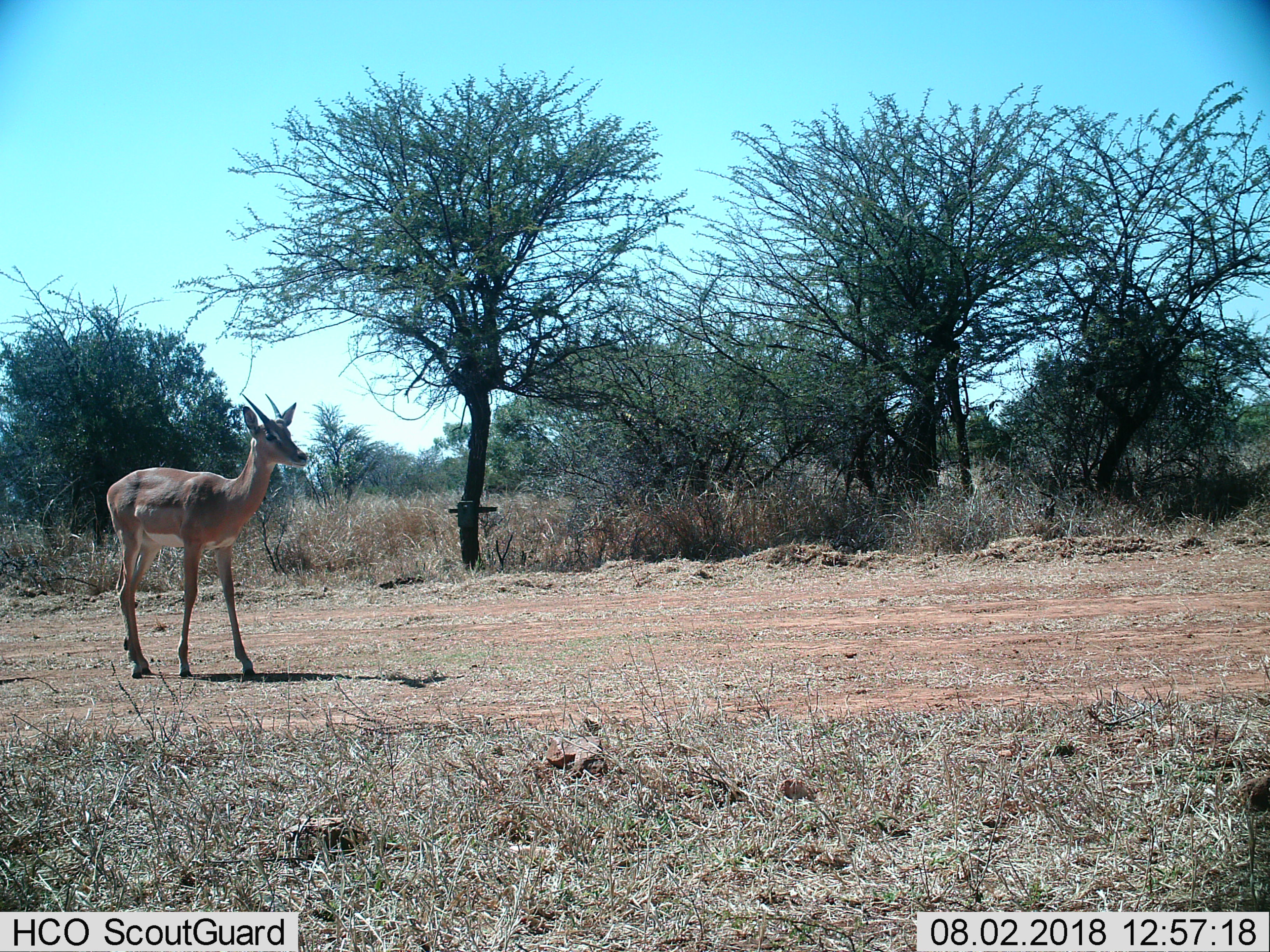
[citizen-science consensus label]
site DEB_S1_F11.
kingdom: Animalia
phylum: Chordata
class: Mammalia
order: Artiodactyla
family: Bovidae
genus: Aepyceros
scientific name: Aepyceros melampus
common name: impala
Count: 1.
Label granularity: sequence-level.